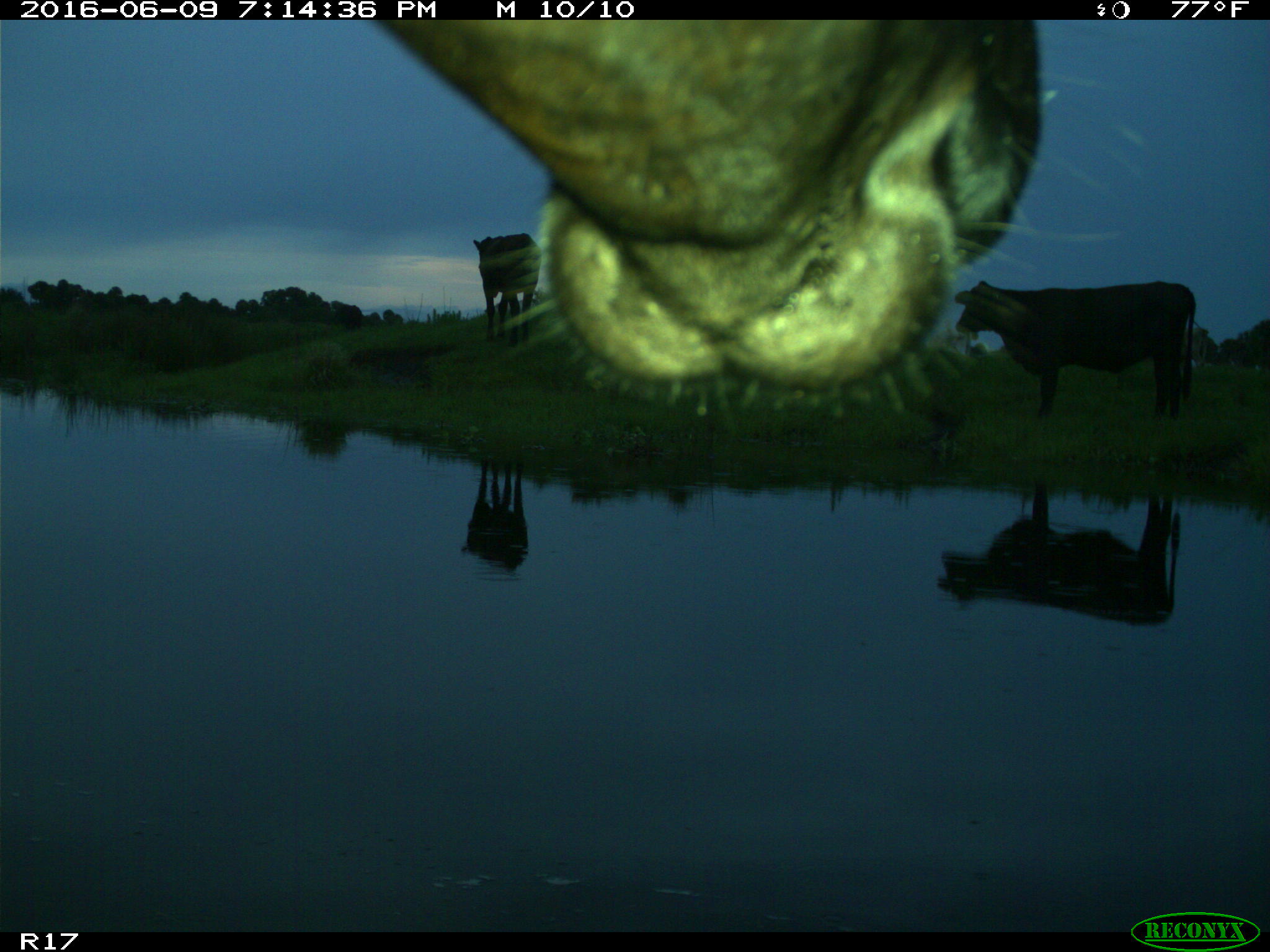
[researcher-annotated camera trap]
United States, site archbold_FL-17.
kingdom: Animalia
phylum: Chordata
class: Mammalia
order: Artiodactyla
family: Bovidae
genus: Bos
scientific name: Bos taurus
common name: domestic cow